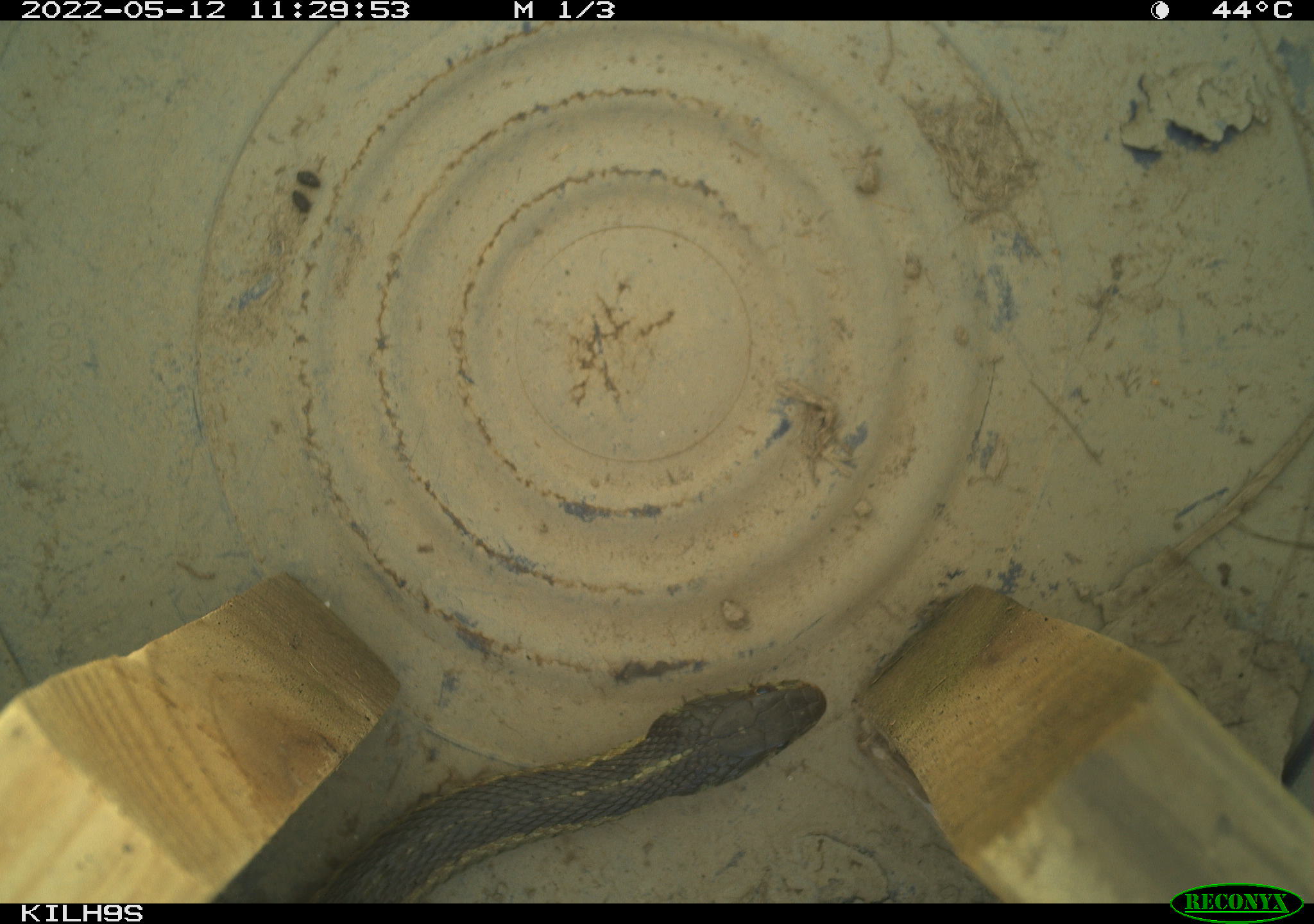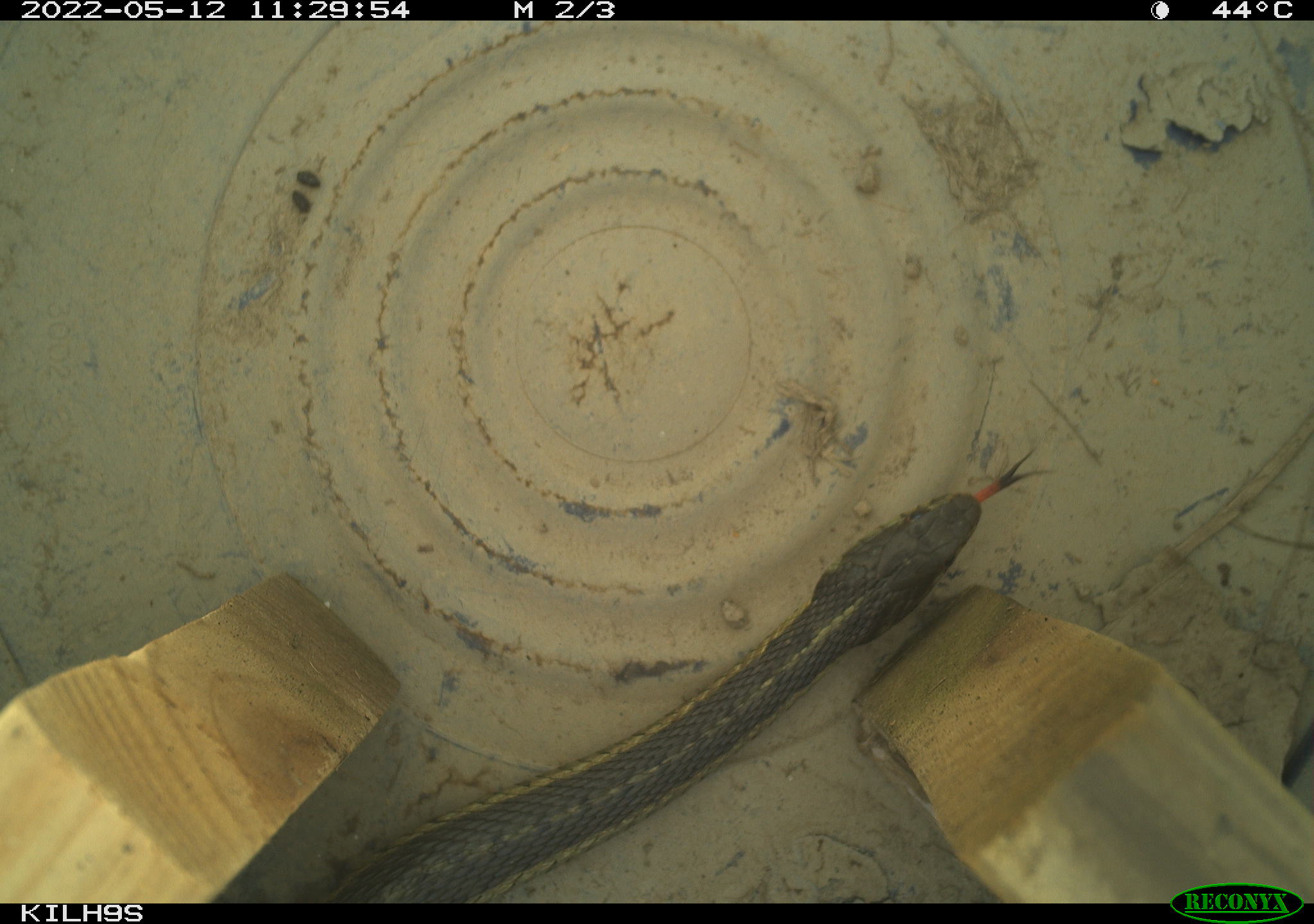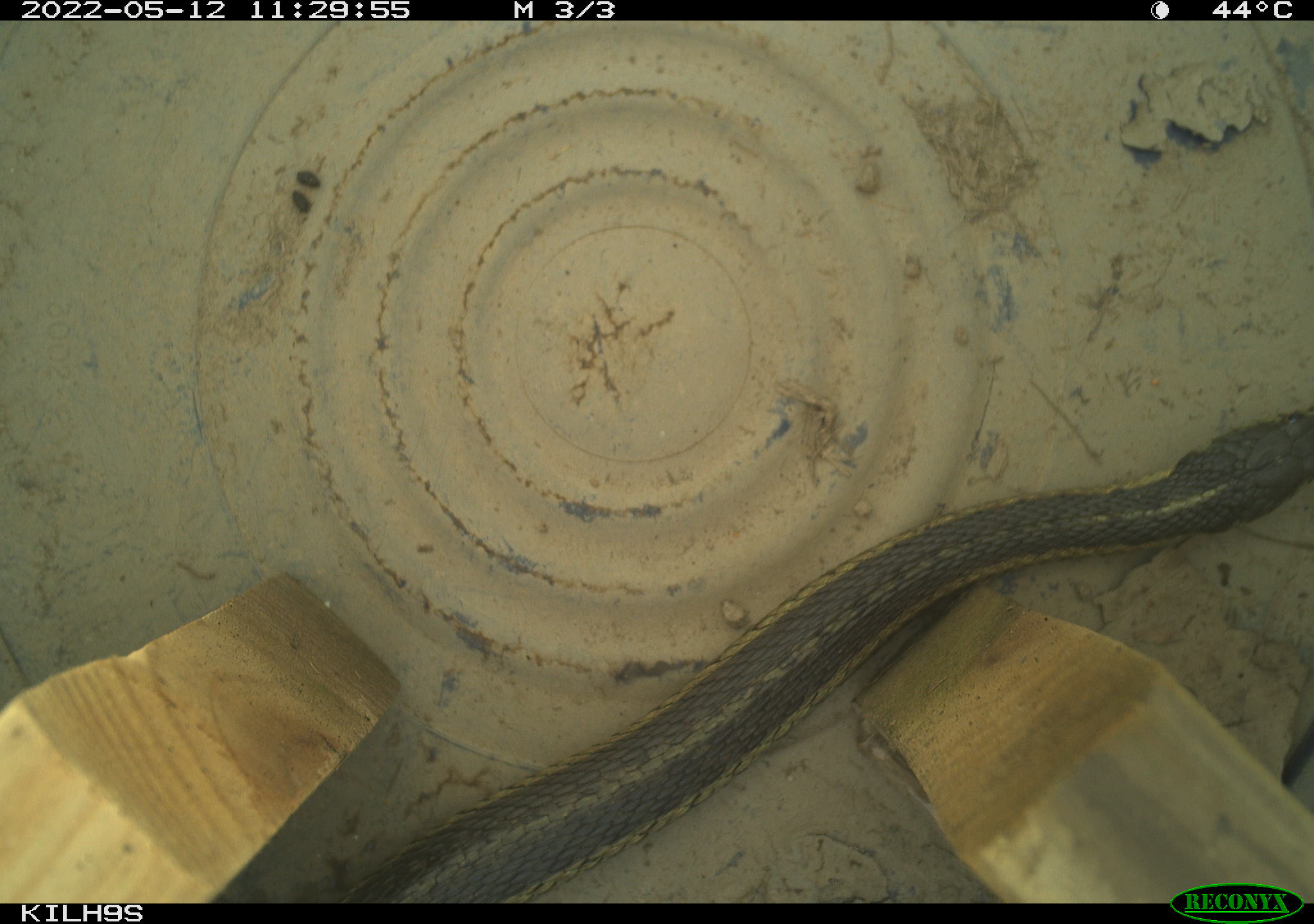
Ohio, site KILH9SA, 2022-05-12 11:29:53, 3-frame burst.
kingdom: Animalia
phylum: Chordata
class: Reptilia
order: Squamata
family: Colubridae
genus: Thamnophis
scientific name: Thamnophis sirtalis sirtalis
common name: eastern gartersnake